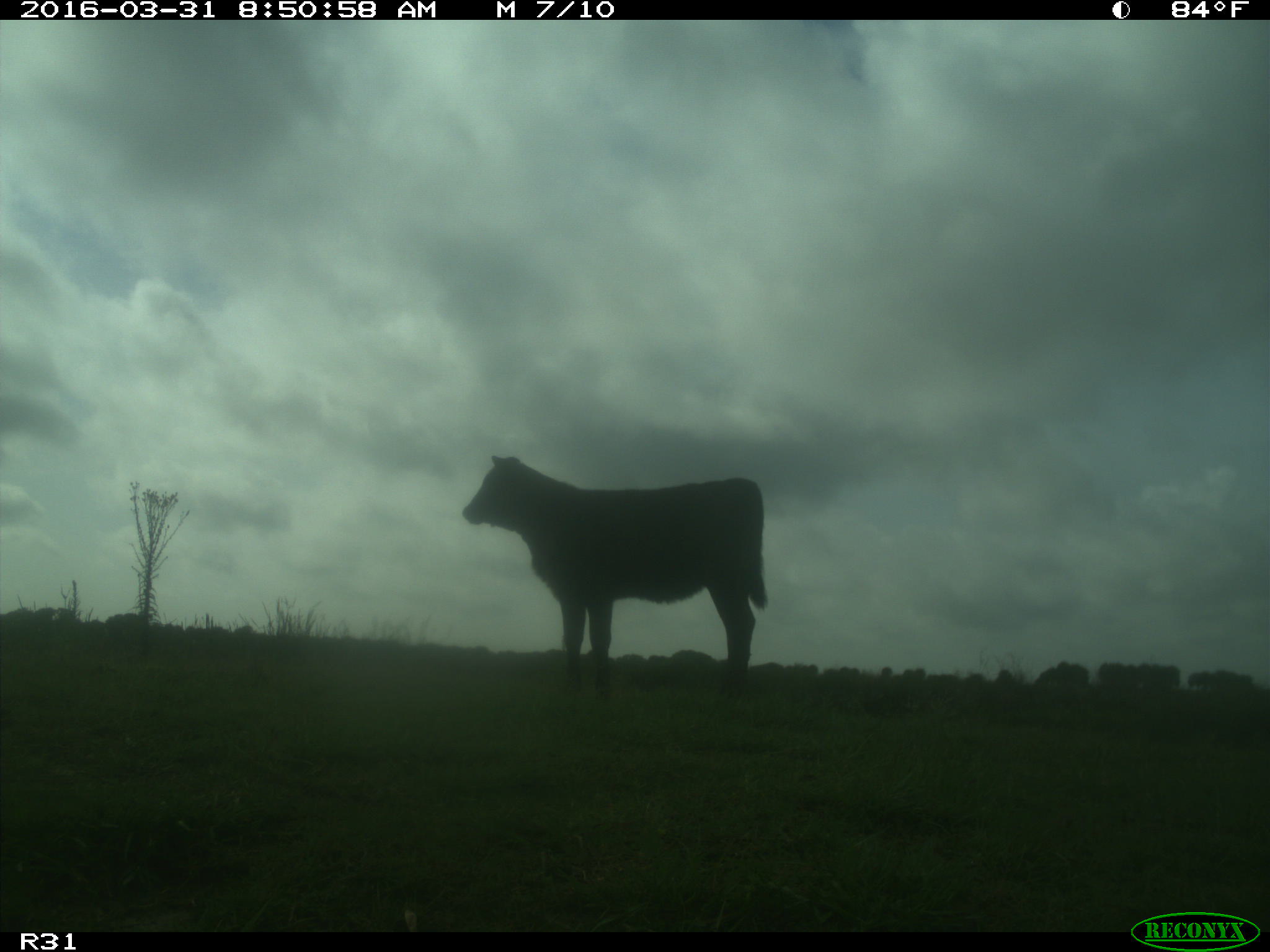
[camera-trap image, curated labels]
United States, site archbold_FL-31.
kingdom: Animalia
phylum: Chordata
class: Mammalia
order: Artiodactyla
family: Bovidae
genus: Bos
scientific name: Bos taurus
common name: domestic cow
Bos taurus (domestic cow).